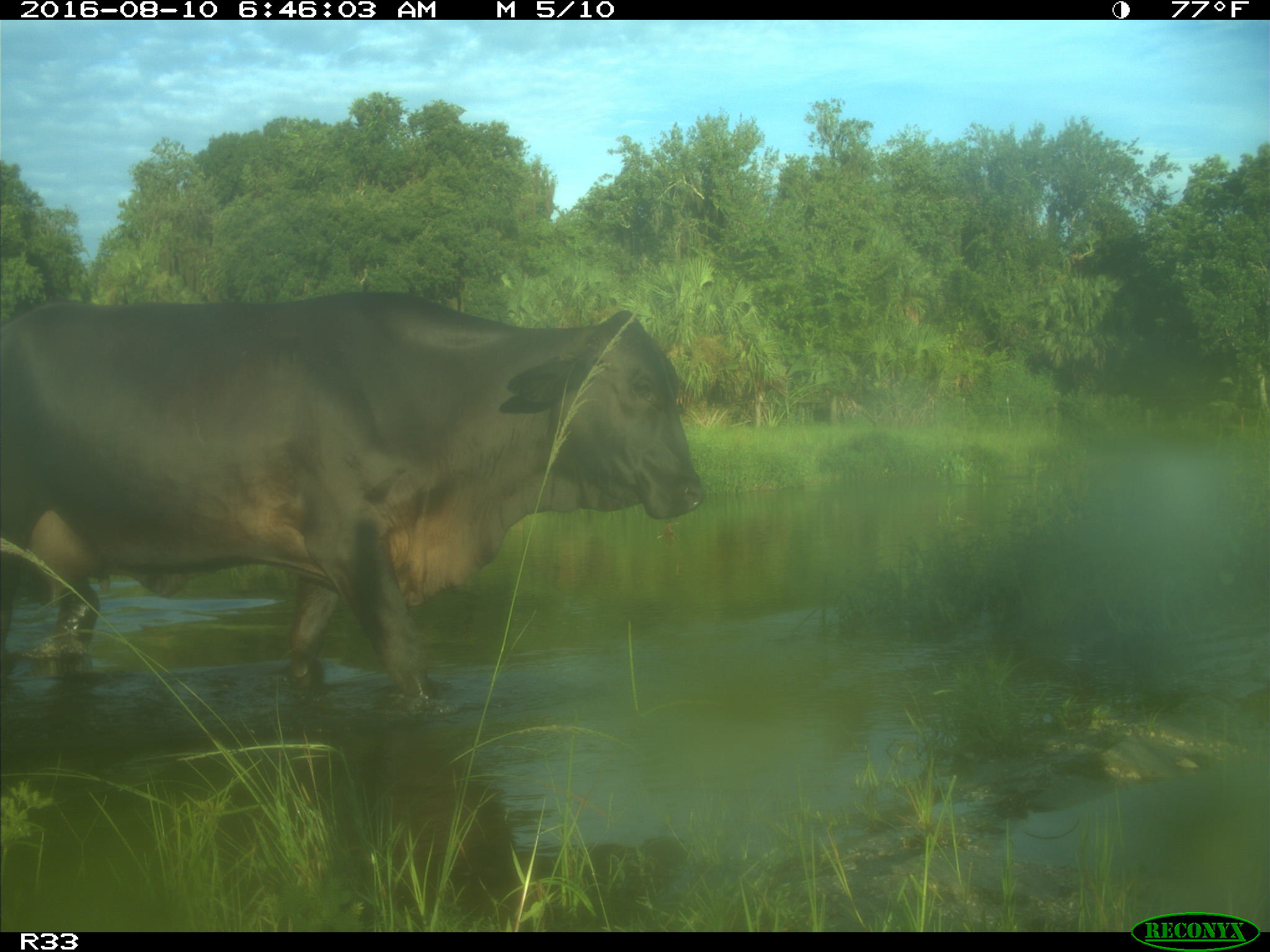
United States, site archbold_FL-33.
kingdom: Animalia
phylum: Chordata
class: Mammalia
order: Artiodactyla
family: Bovidae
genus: Bos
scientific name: Bos taurus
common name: domestic cow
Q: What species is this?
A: Bos taurus (domestic cow).